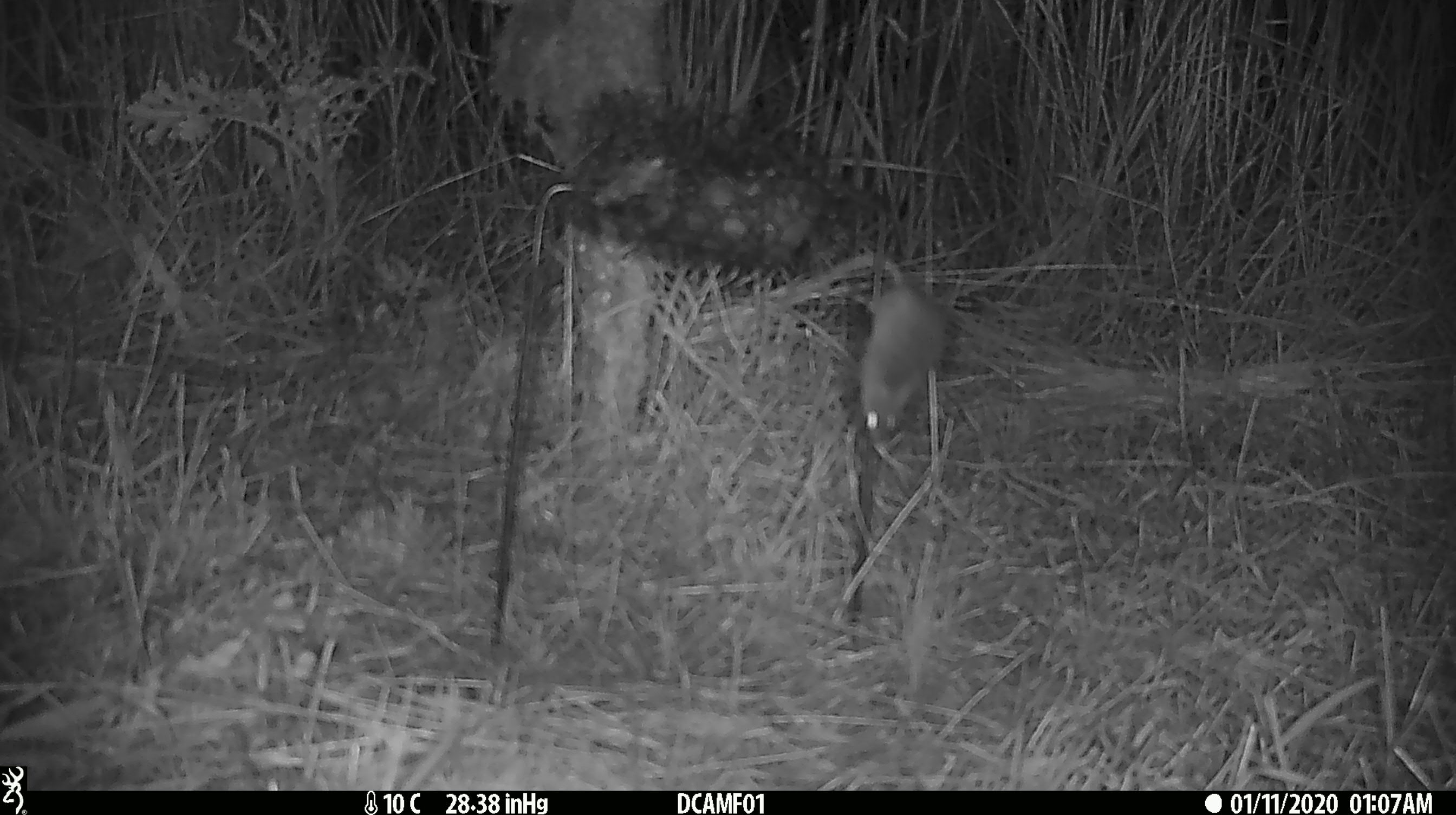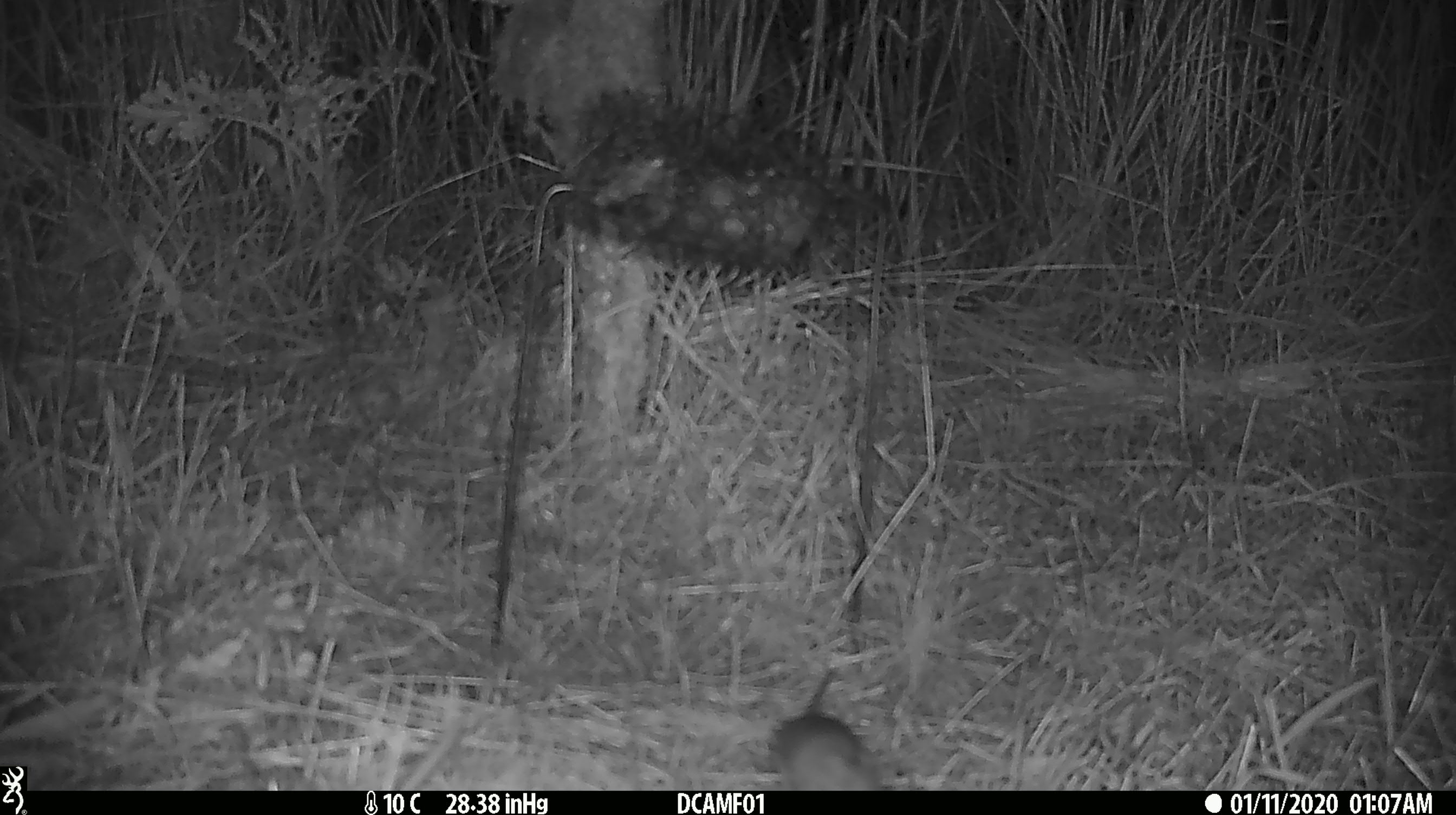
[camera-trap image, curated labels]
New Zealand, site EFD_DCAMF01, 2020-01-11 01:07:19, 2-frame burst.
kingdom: Animalia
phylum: Chordata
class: Mammalia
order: Rodentia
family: Muridae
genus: Mus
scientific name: Mus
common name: mouse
Mouse (Mus).